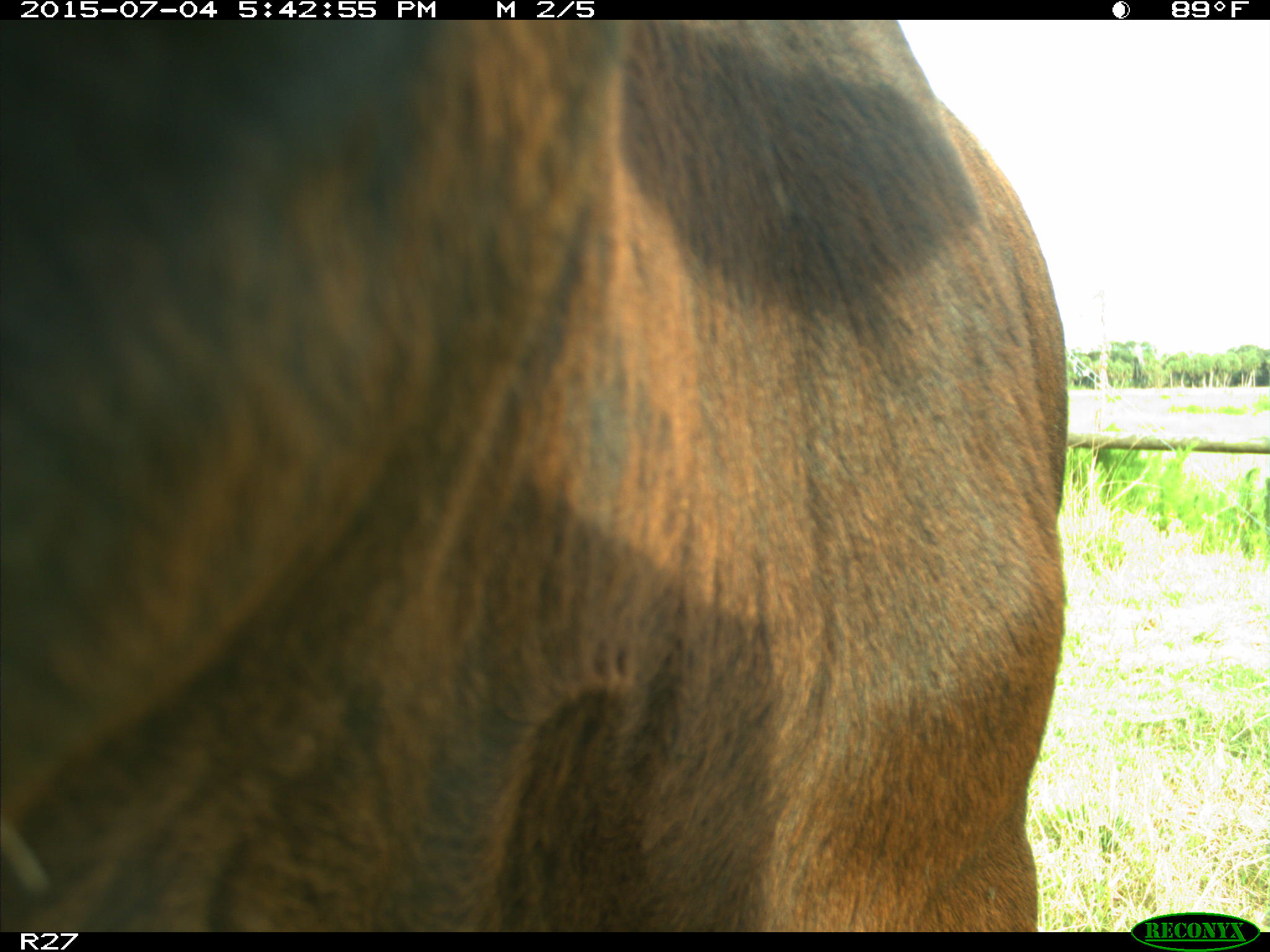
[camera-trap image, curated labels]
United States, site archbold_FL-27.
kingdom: Animalia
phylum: Chordata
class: Mammalia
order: Artiodactyla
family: Bovidae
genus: Bos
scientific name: Bos taurus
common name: domestic cow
Bos taurus (domestic cow).